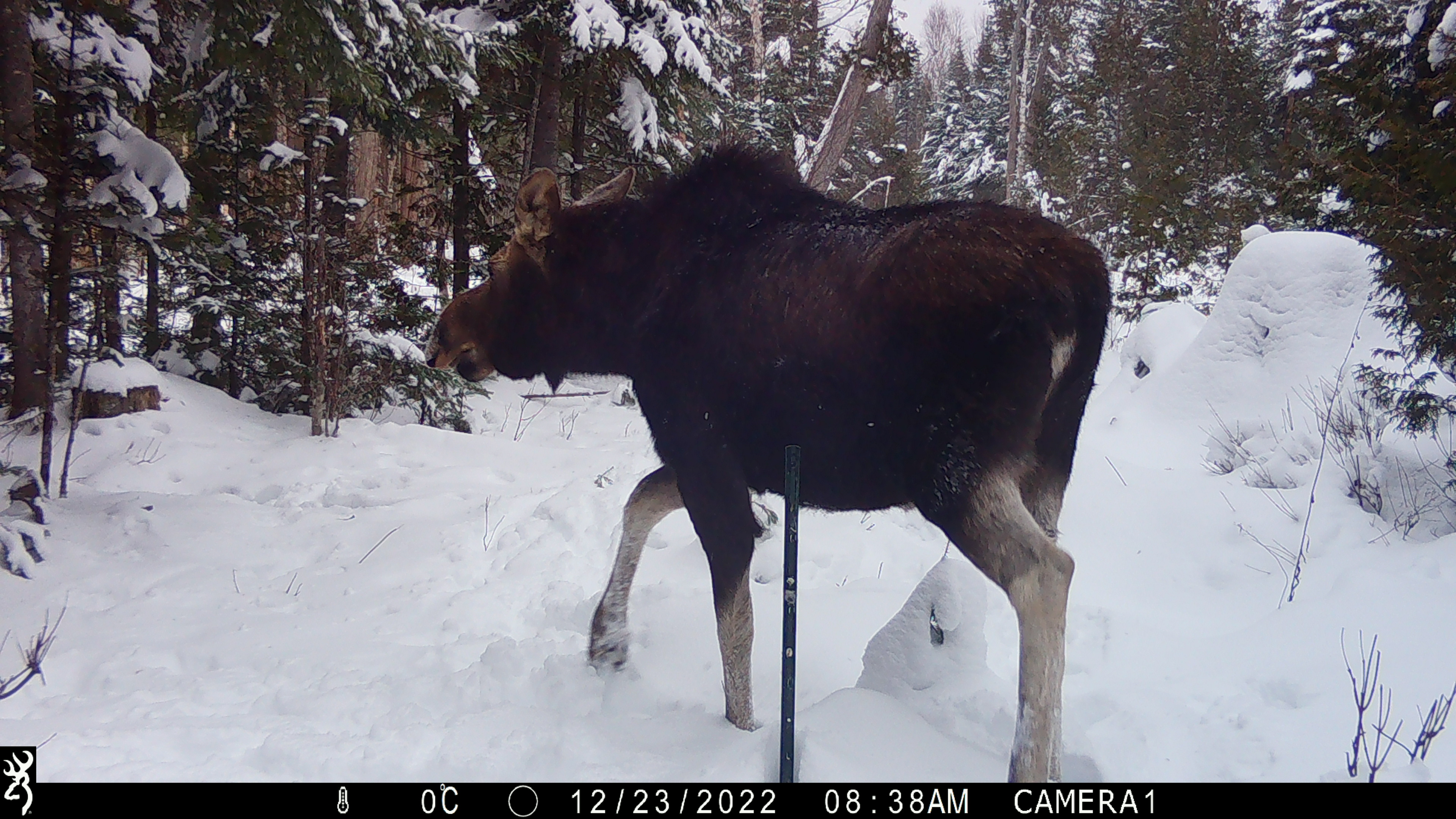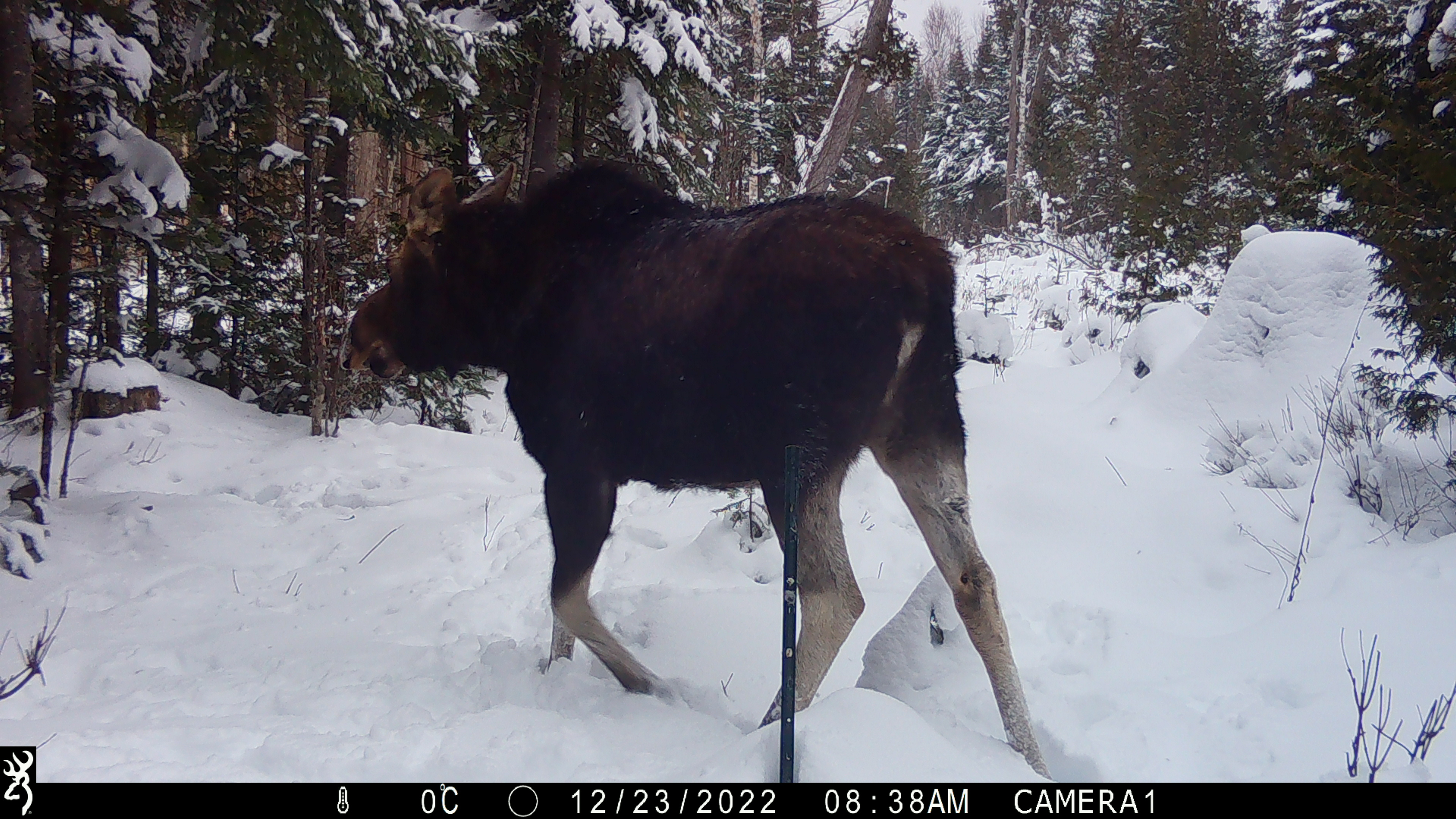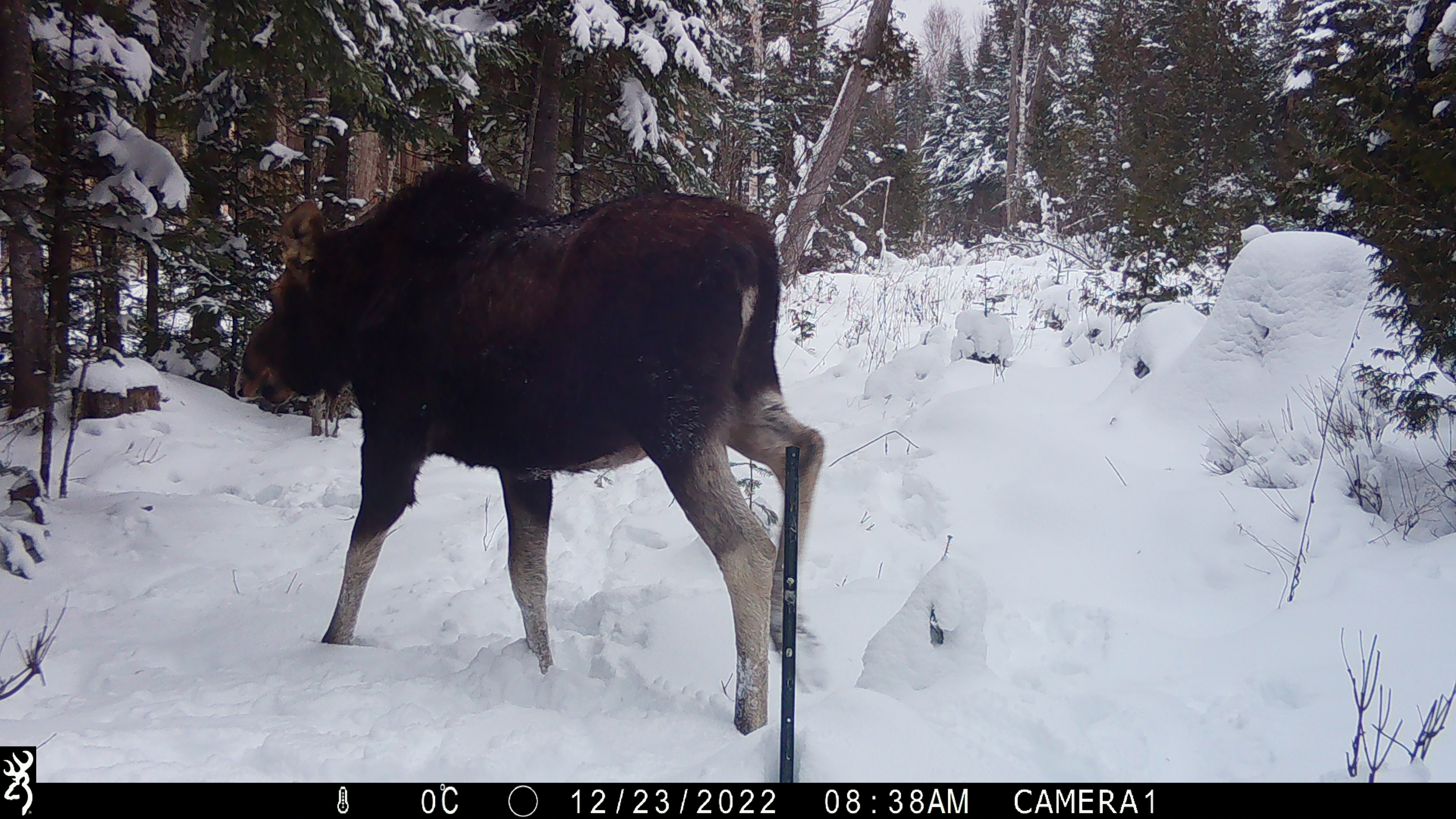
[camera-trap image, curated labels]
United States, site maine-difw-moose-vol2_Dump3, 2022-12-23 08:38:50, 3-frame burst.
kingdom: Animalia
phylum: Chordata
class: Mammalia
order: Artiodactyla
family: Cervidae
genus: Alces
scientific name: Alces alces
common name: moose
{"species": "moose (Alces alces)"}